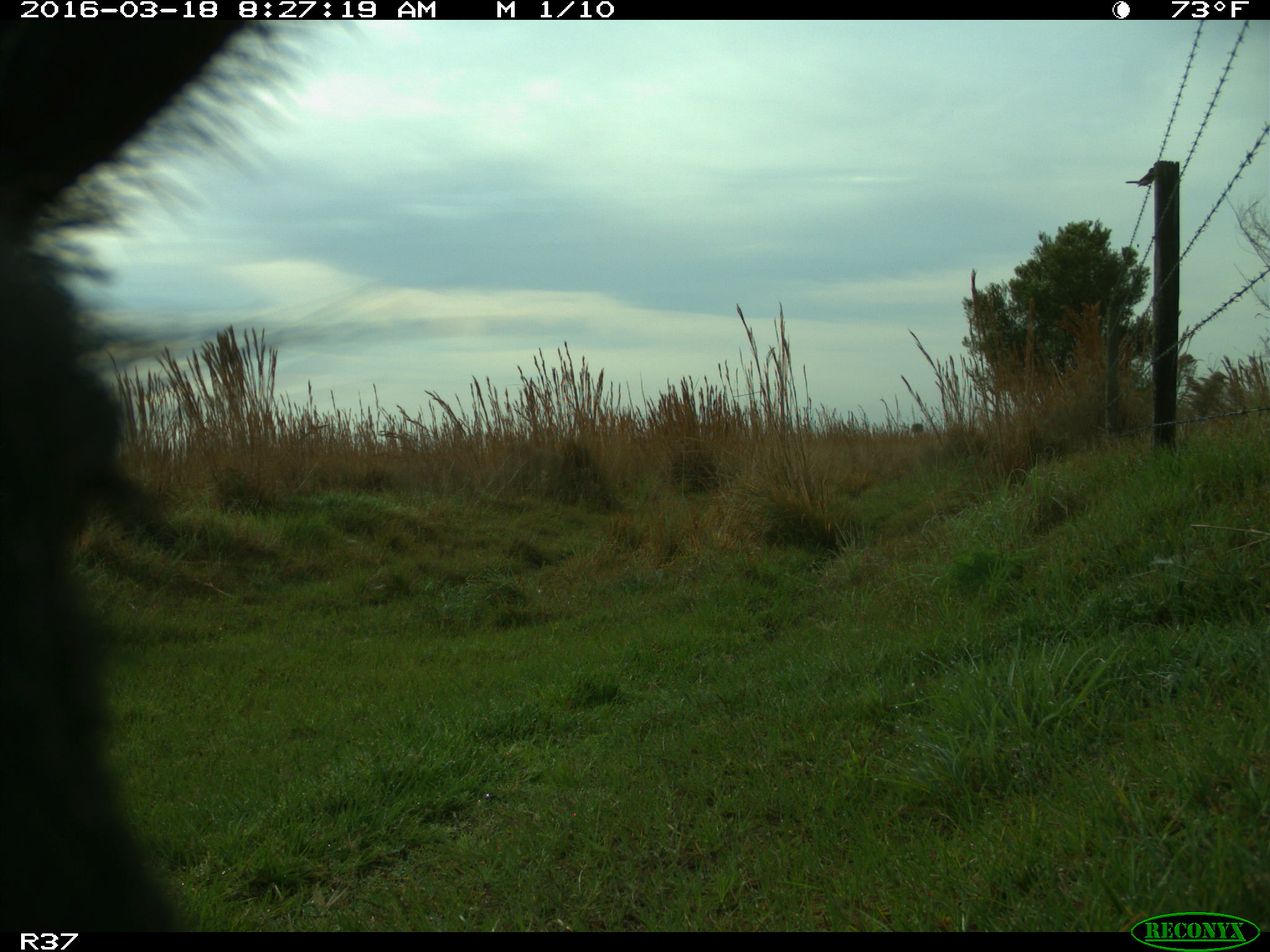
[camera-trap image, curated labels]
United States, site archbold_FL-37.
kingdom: Animalia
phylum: Chordata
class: Mammalia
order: Artiodactyla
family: Suidae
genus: Sus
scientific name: Sus scrofa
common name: wild boar